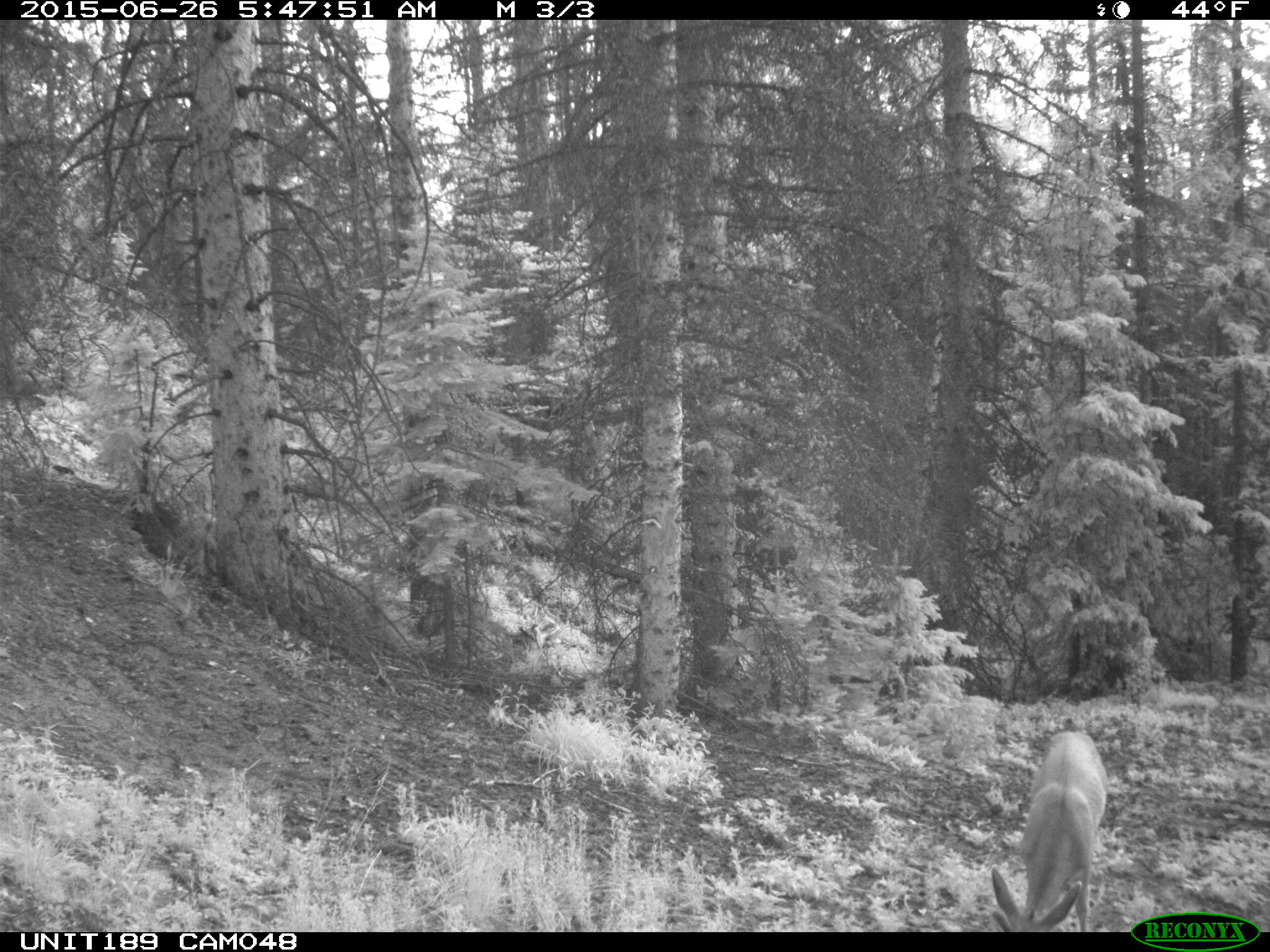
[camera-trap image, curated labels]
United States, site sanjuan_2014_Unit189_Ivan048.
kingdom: Animalia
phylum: Chordata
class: Mammalia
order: Artiodactyla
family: Cervidae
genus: Odocoileus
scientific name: Odocoileus hemionus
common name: mule deer